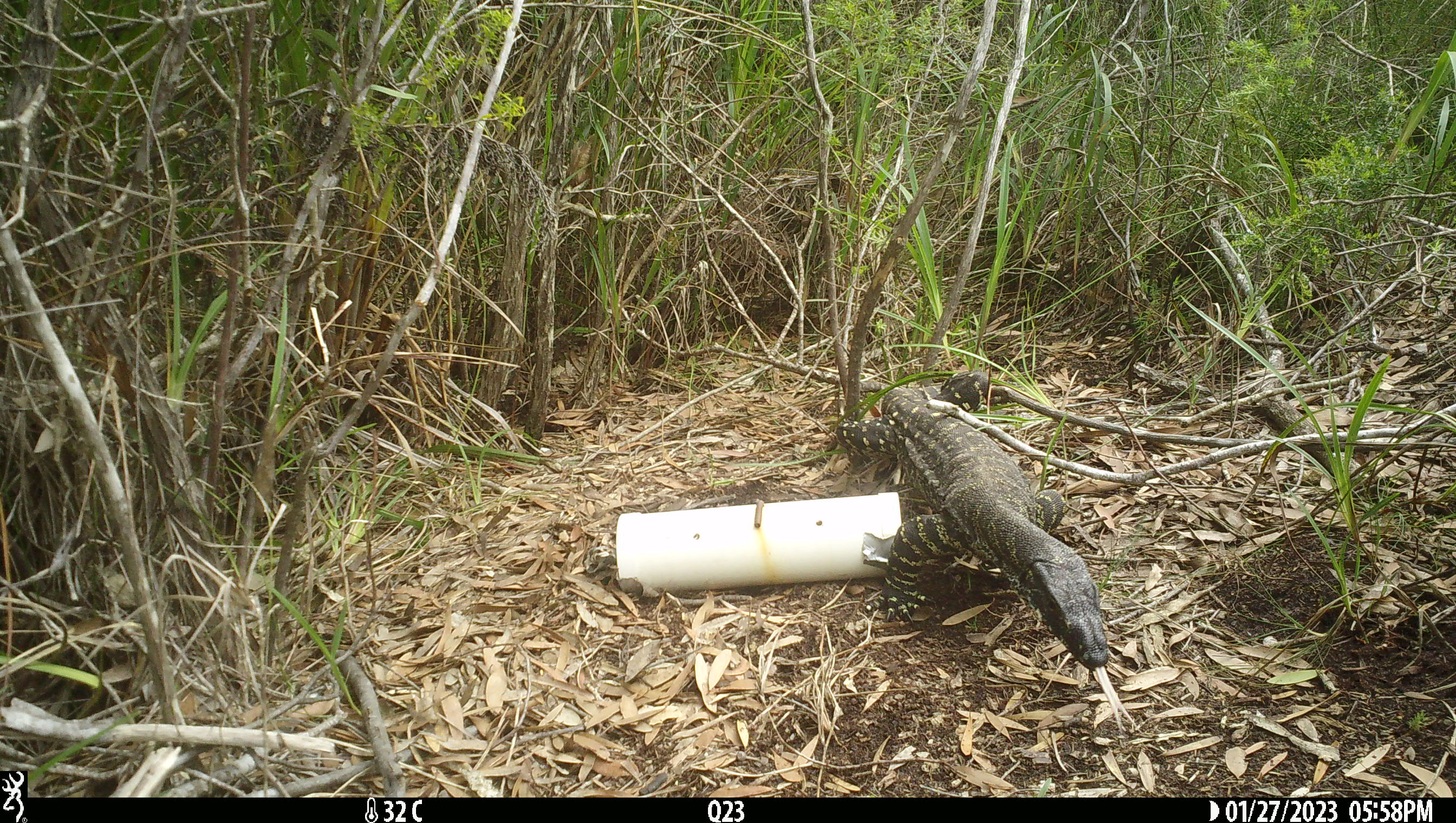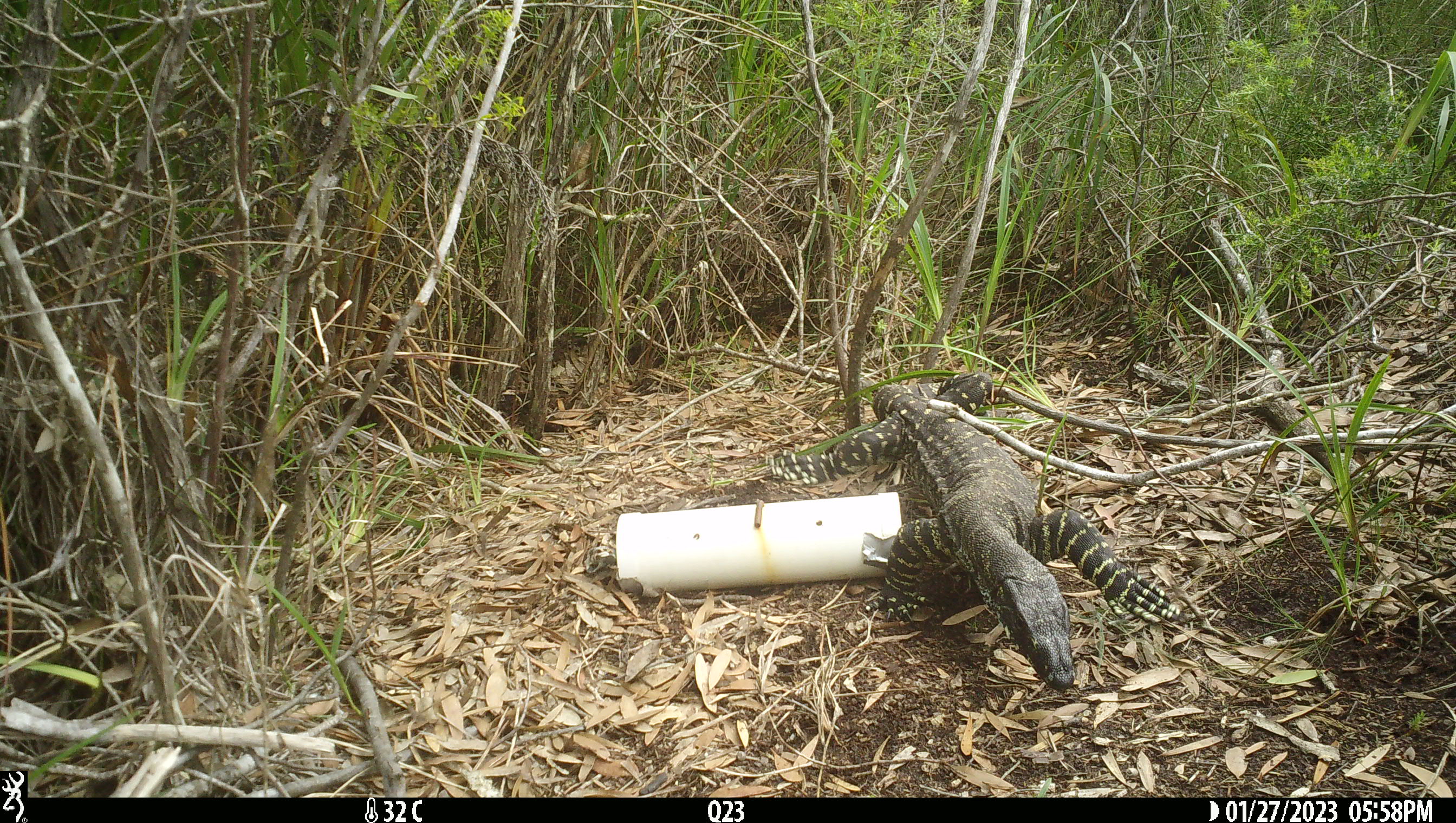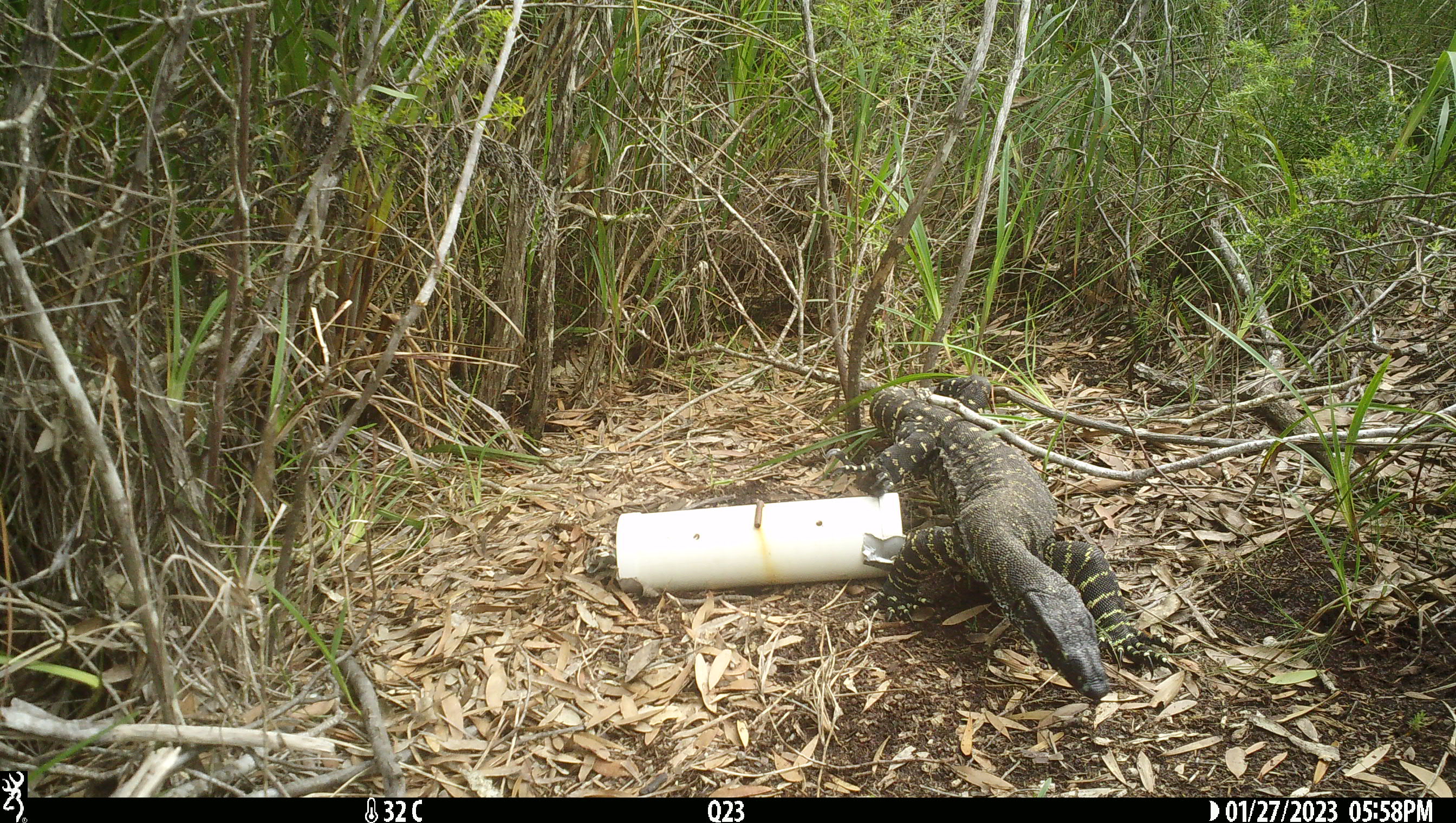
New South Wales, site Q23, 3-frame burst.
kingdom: Animalia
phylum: Chordata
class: Reptilia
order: Squamata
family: Varanidae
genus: Varanus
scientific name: Varanus varius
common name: lace monitor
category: goanna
Goanna (lace monitor) (Varanus varius).